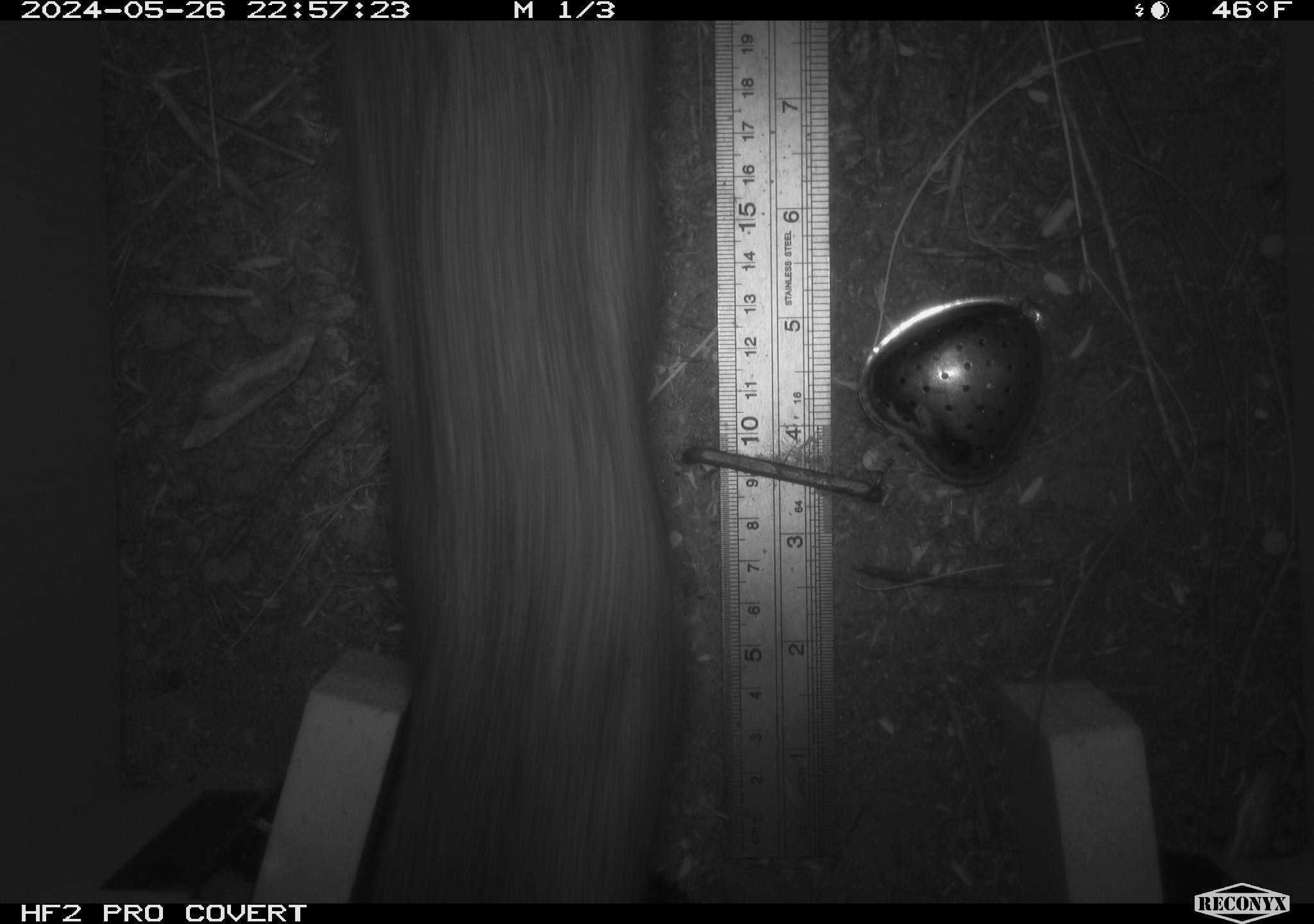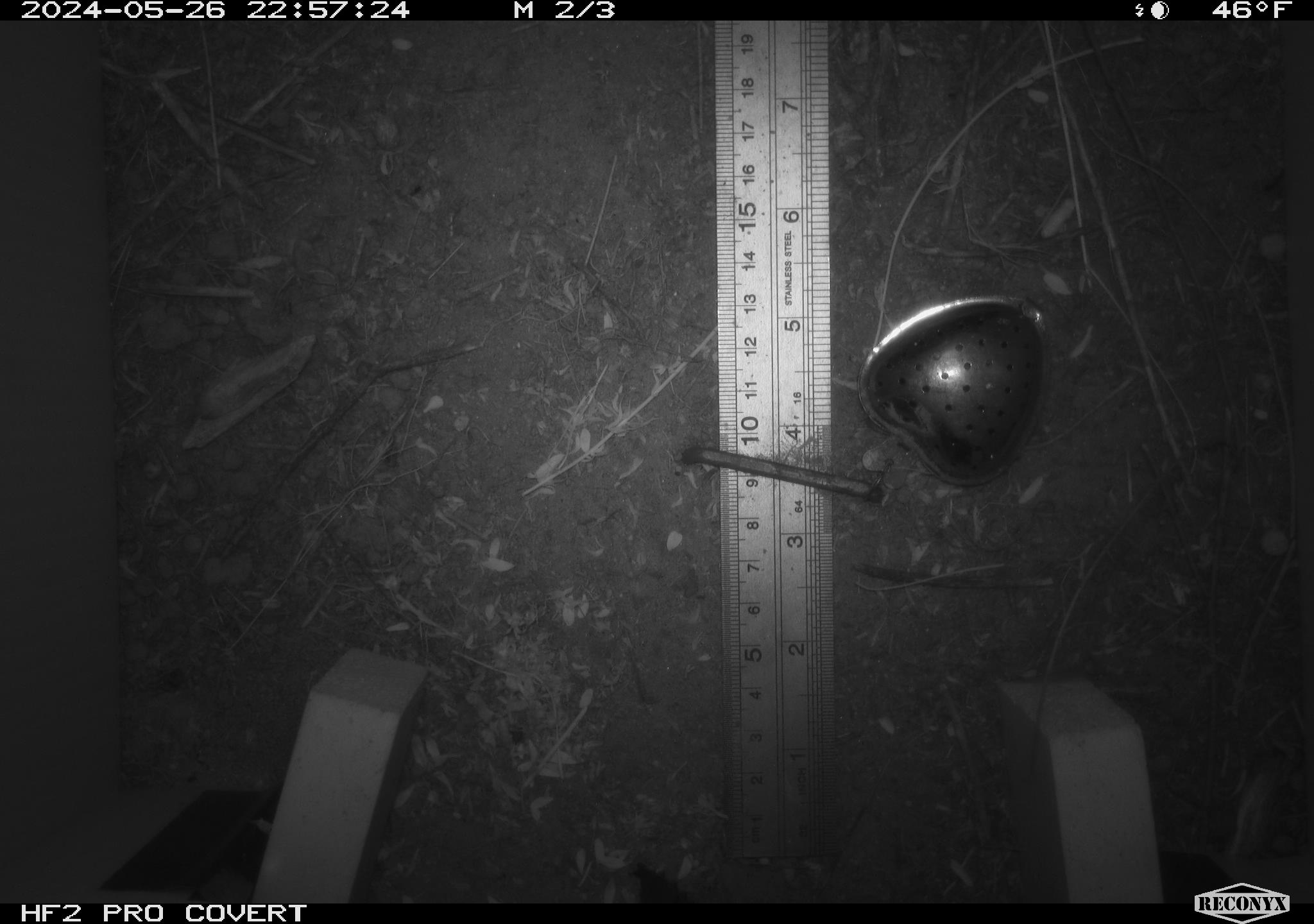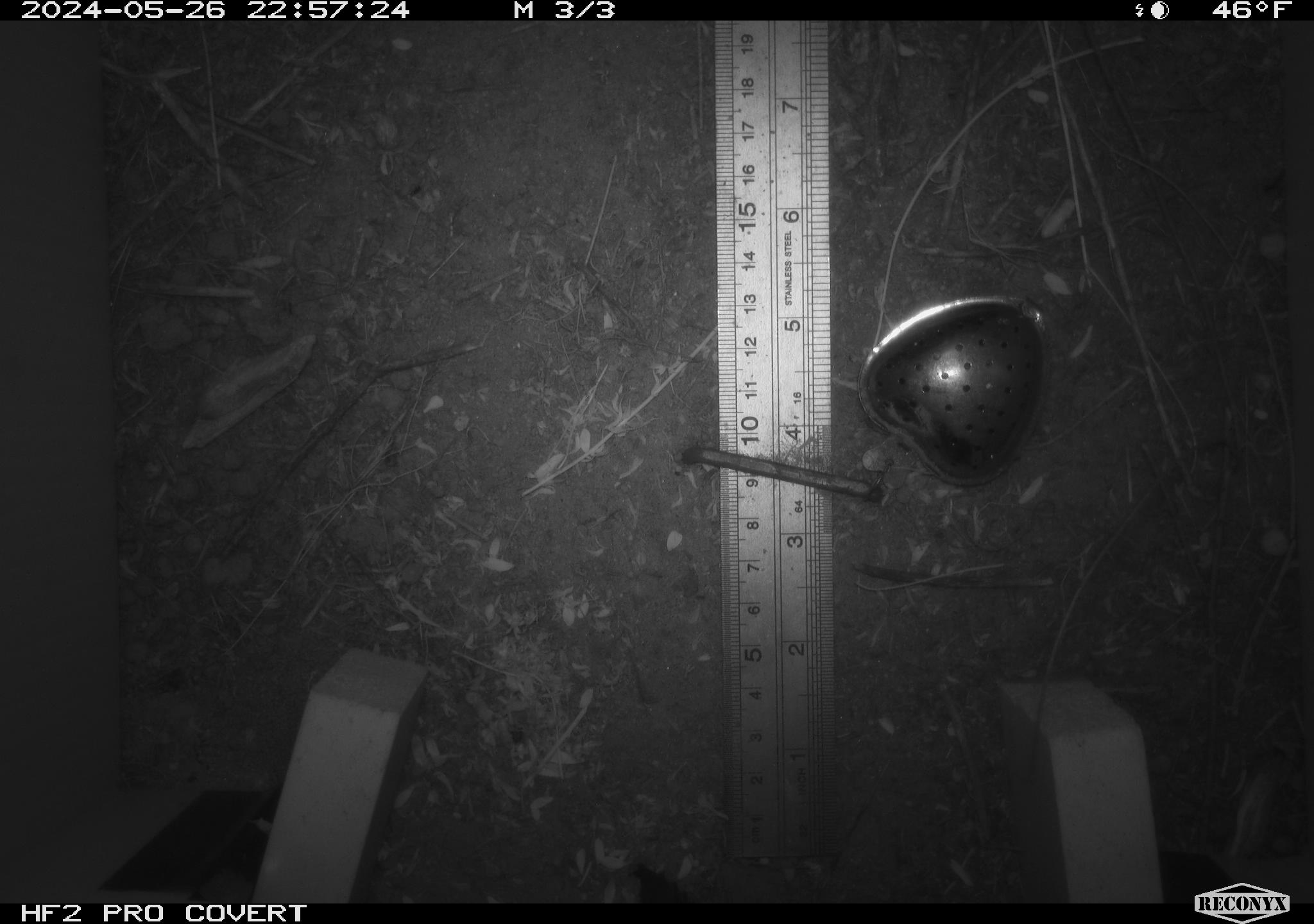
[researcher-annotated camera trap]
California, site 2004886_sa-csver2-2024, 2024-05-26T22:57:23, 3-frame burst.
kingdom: Animalia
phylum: Chordata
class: Mammalia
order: Rodentia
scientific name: Rodentia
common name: rodent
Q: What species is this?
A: Rodent (Rodentia).